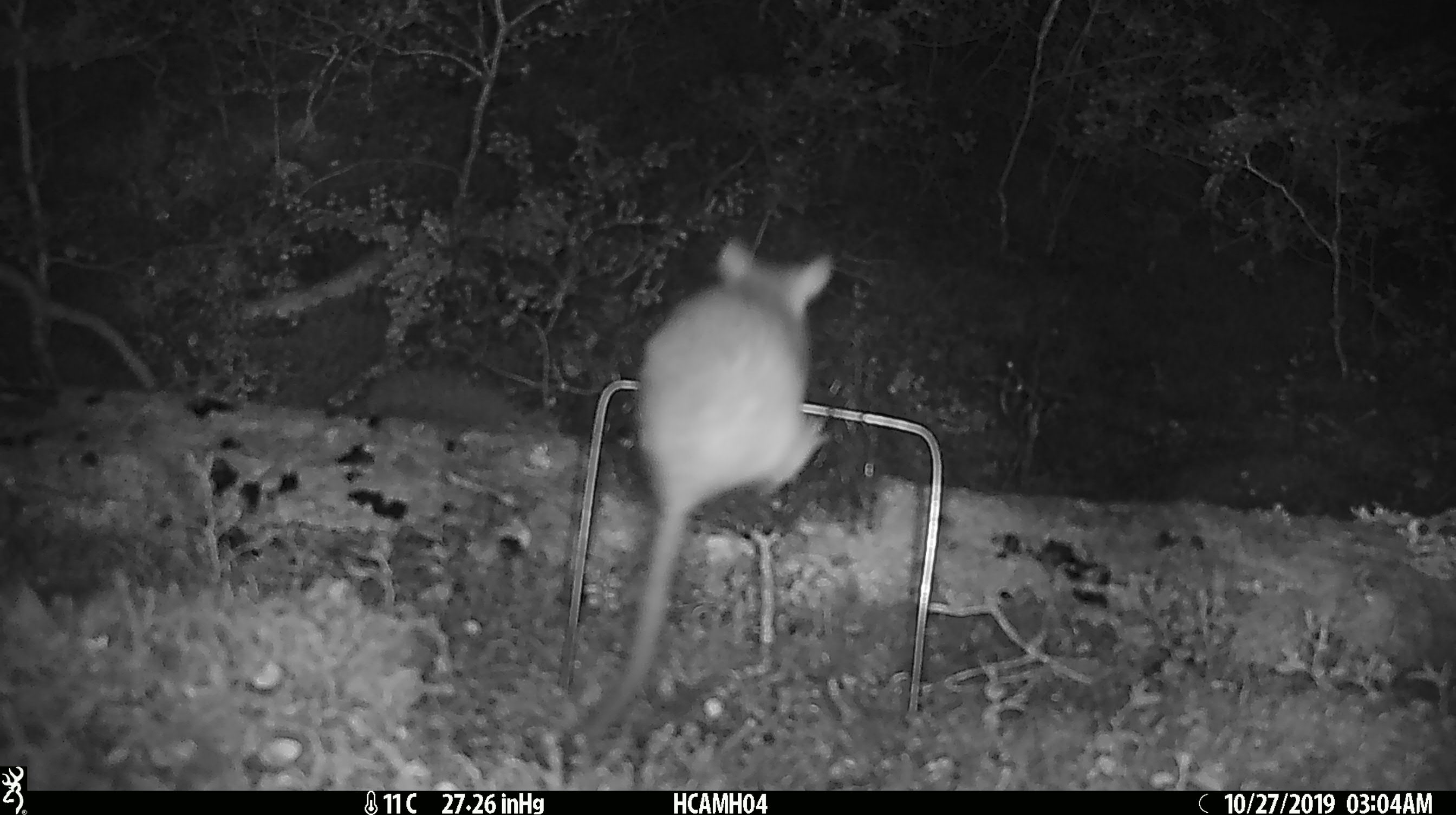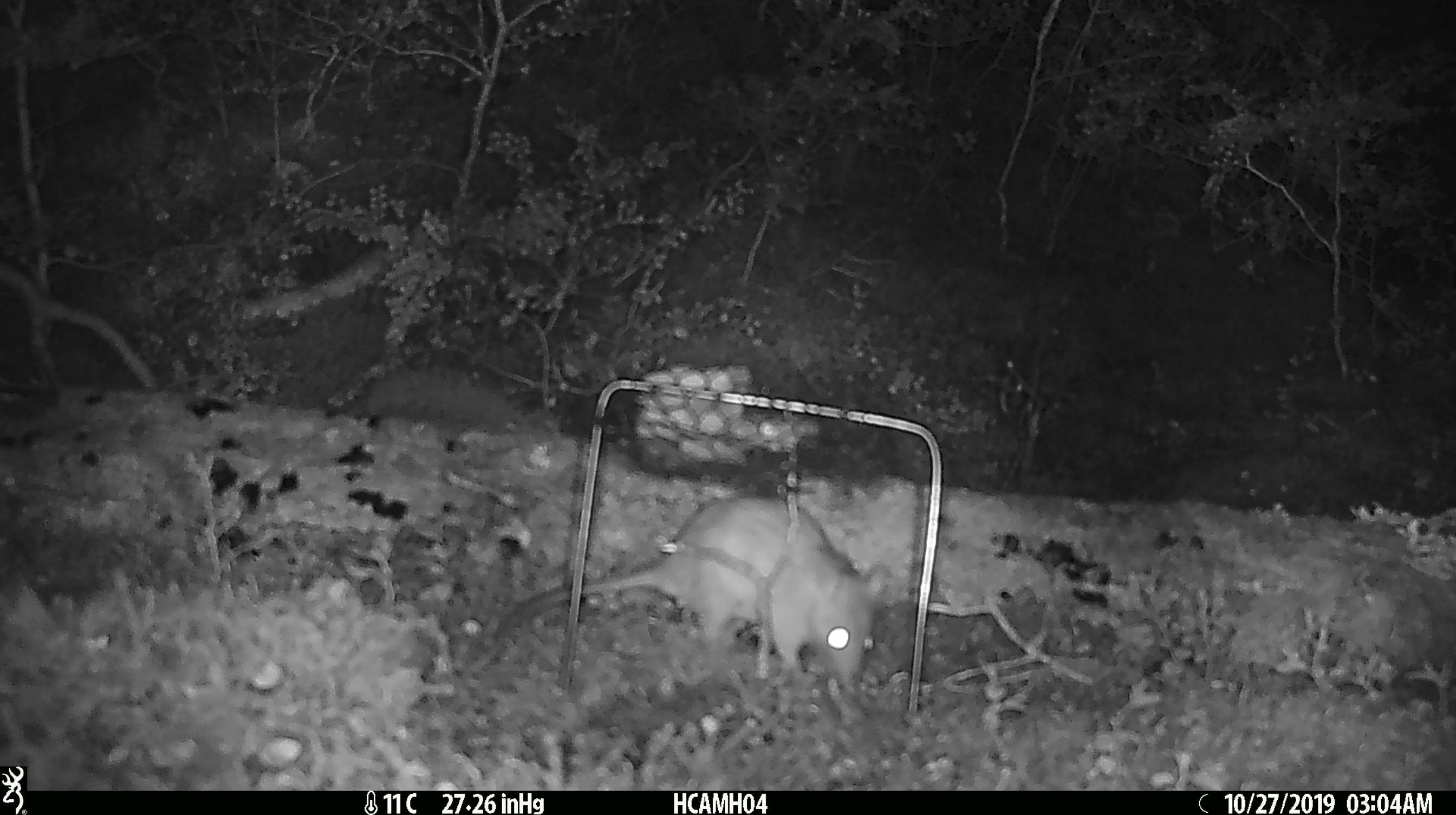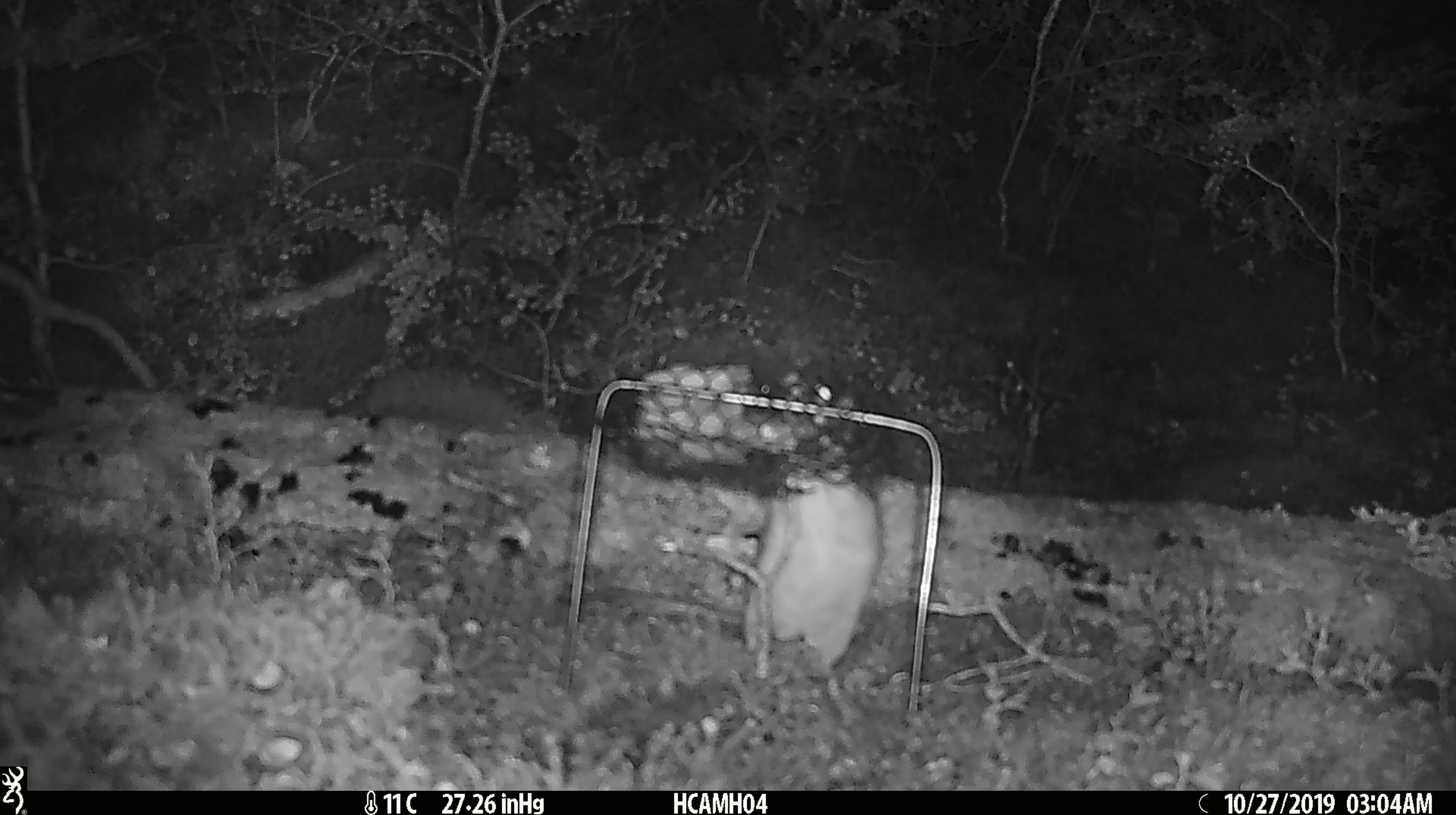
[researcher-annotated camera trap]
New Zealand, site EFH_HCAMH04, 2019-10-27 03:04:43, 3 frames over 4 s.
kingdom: Animalia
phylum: Chordata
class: Mammalia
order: Rodentia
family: Muridae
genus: Rattus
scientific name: Rattus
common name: rat